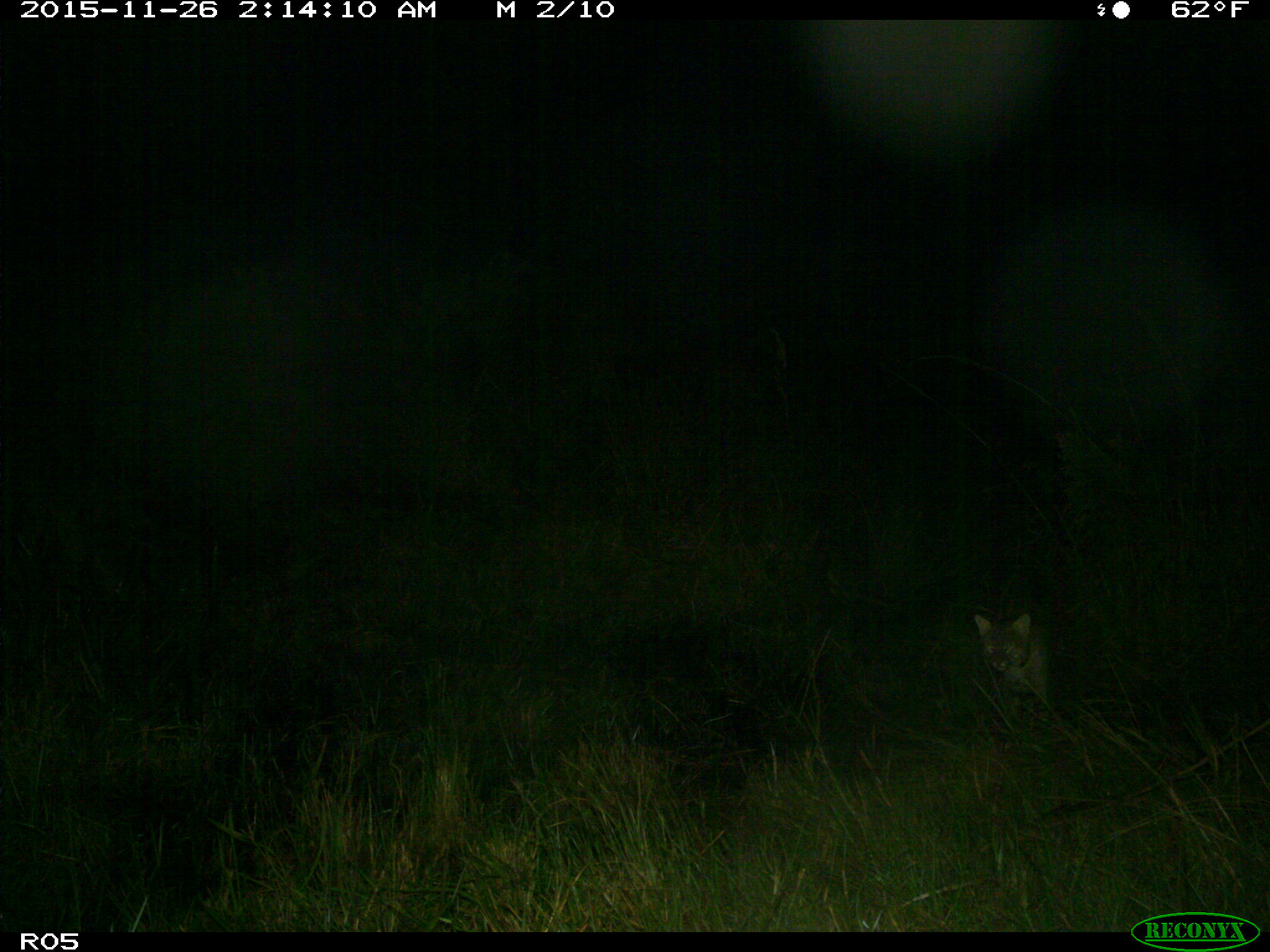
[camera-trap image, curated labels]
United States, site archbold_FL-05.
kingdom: Animalia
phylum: Chordata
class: Mammalia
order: Carnivora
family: Felidae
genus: Lynx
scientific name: Lynx rufus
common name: bobcat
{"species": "Lynx rufus (bobcat)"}